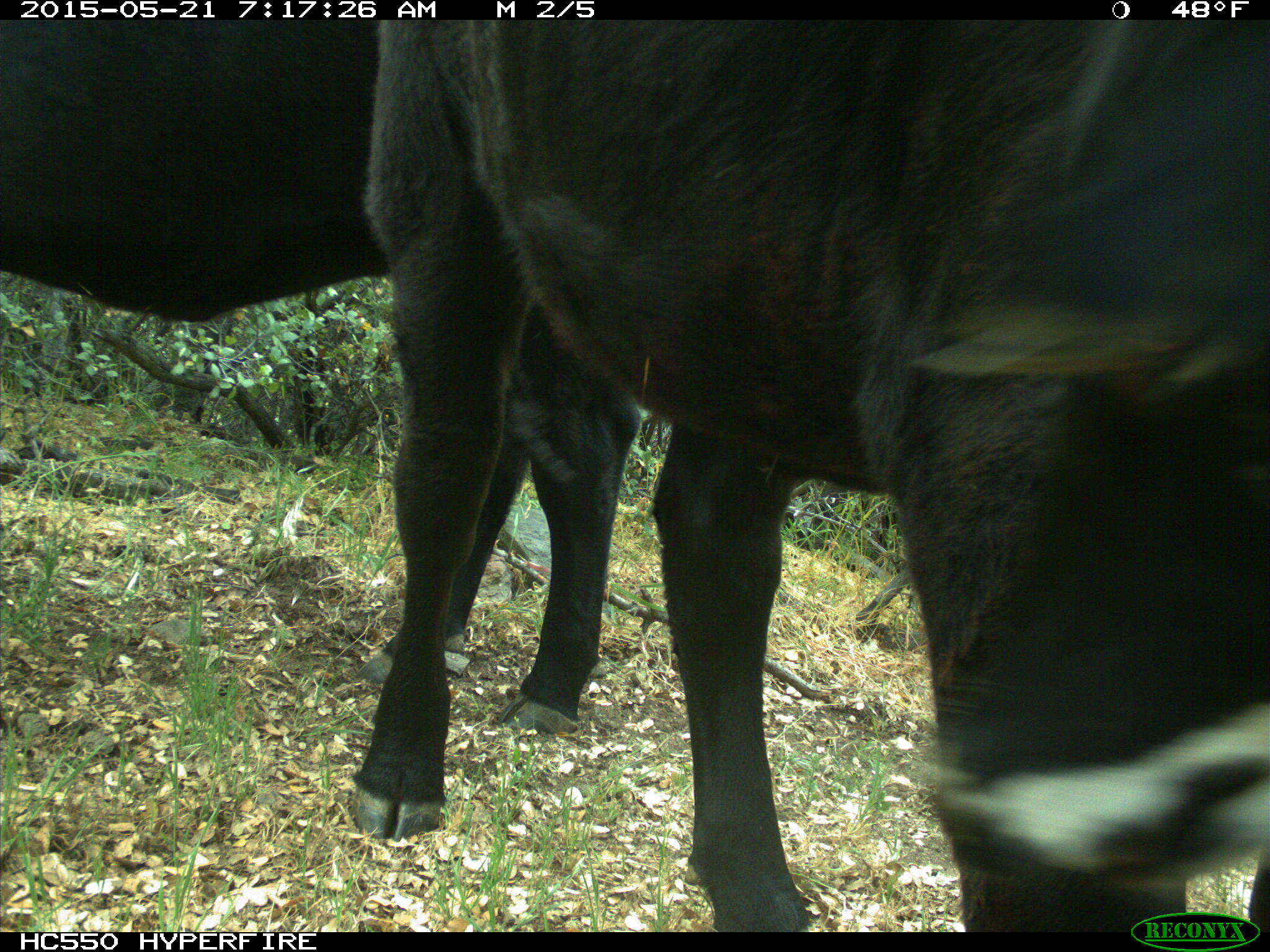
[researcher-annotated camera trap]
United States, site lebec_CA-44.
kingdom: Animalia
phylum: Chordata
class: Mammalia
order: Artiodactyla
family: Bovidae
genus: Bos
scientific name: Bos taurus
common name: domestic cow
Bos taurus (domestic cow).